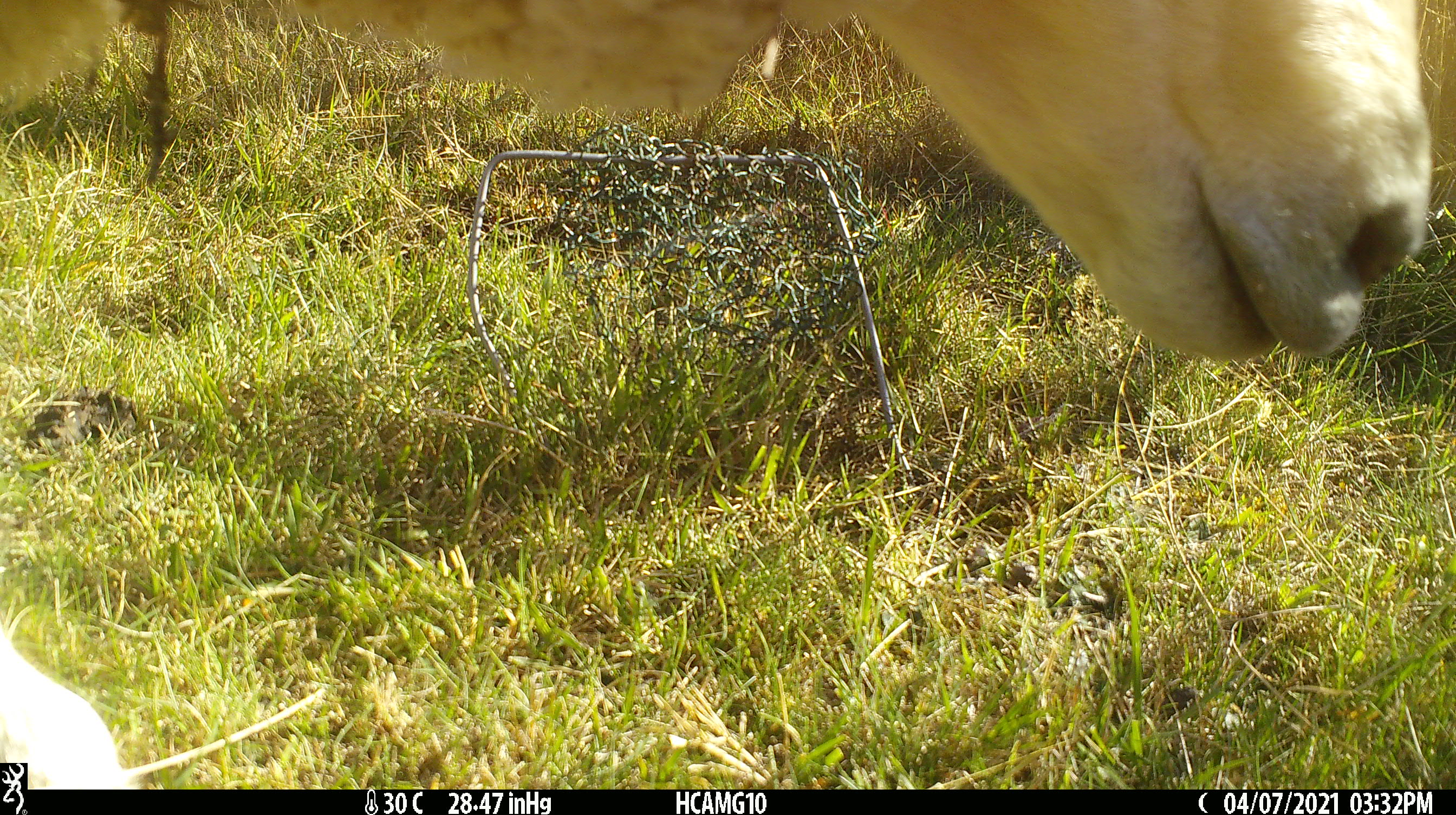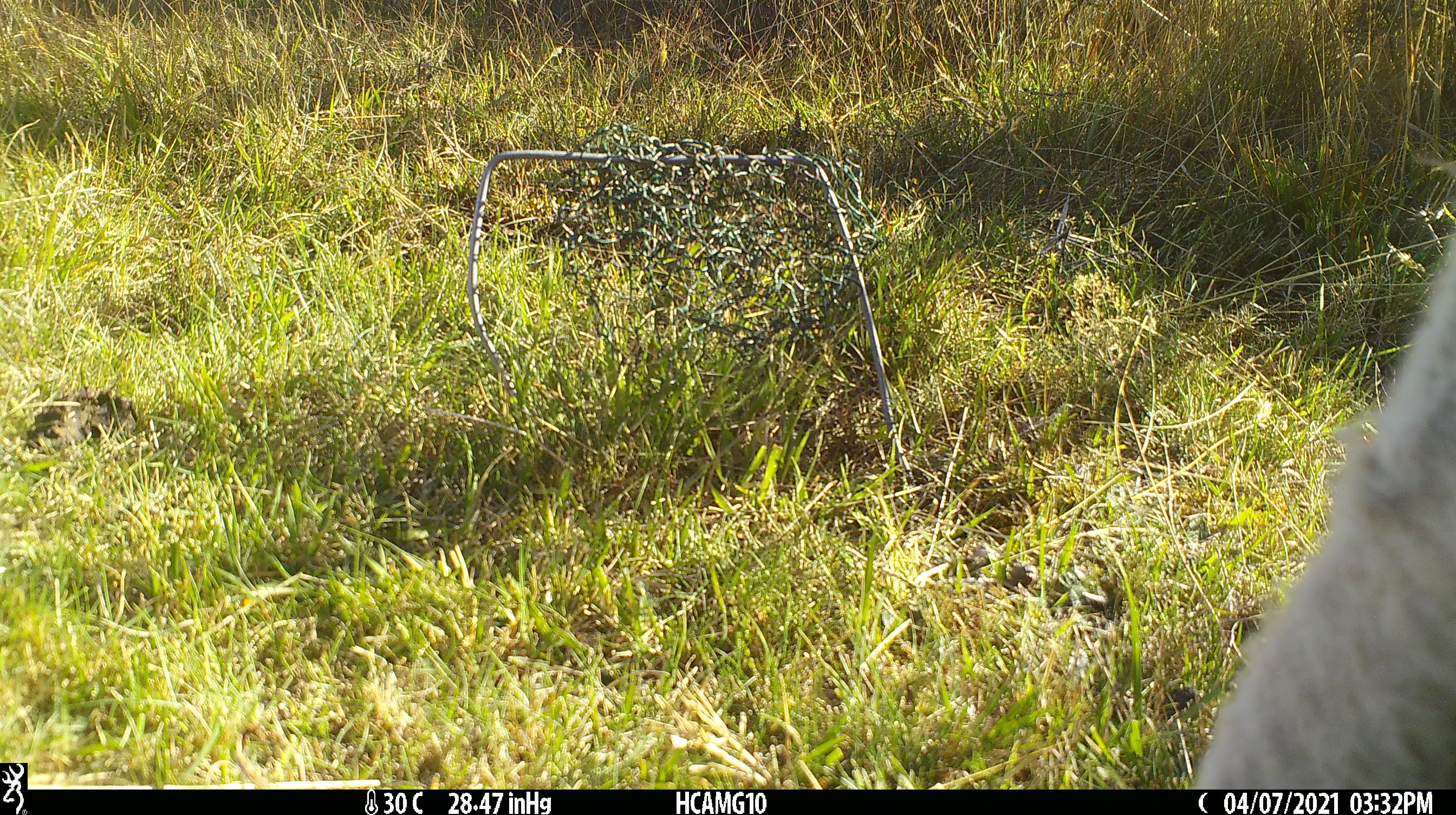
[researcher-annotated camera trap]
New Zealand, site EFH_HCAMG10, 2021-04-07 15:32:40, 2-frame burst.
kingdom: Animalia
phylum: Chordata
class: Mammalia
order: Artiodactyla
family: Bovidae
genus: Ovis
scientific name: Ovis aries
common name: domestic sheep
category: sheep